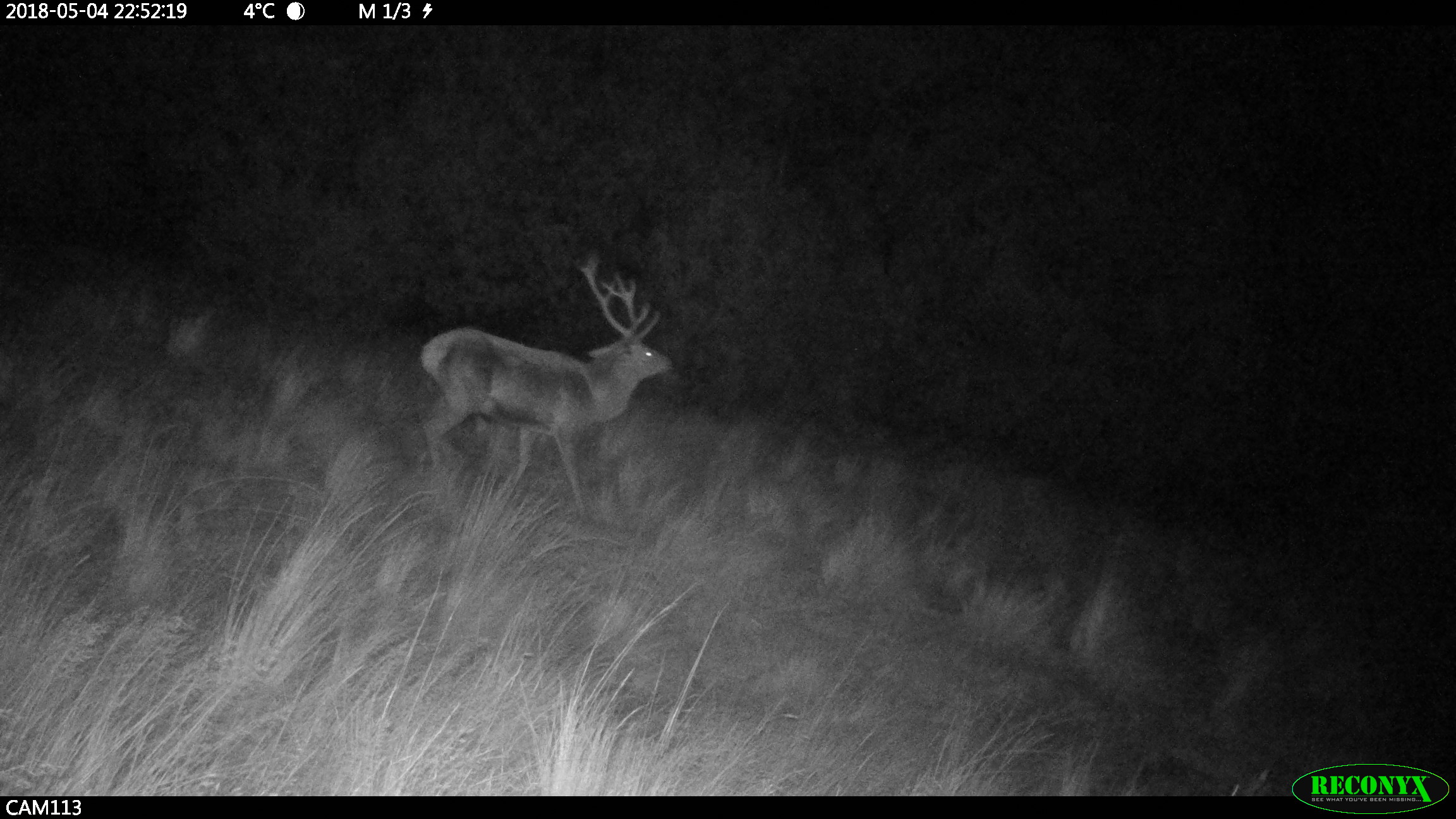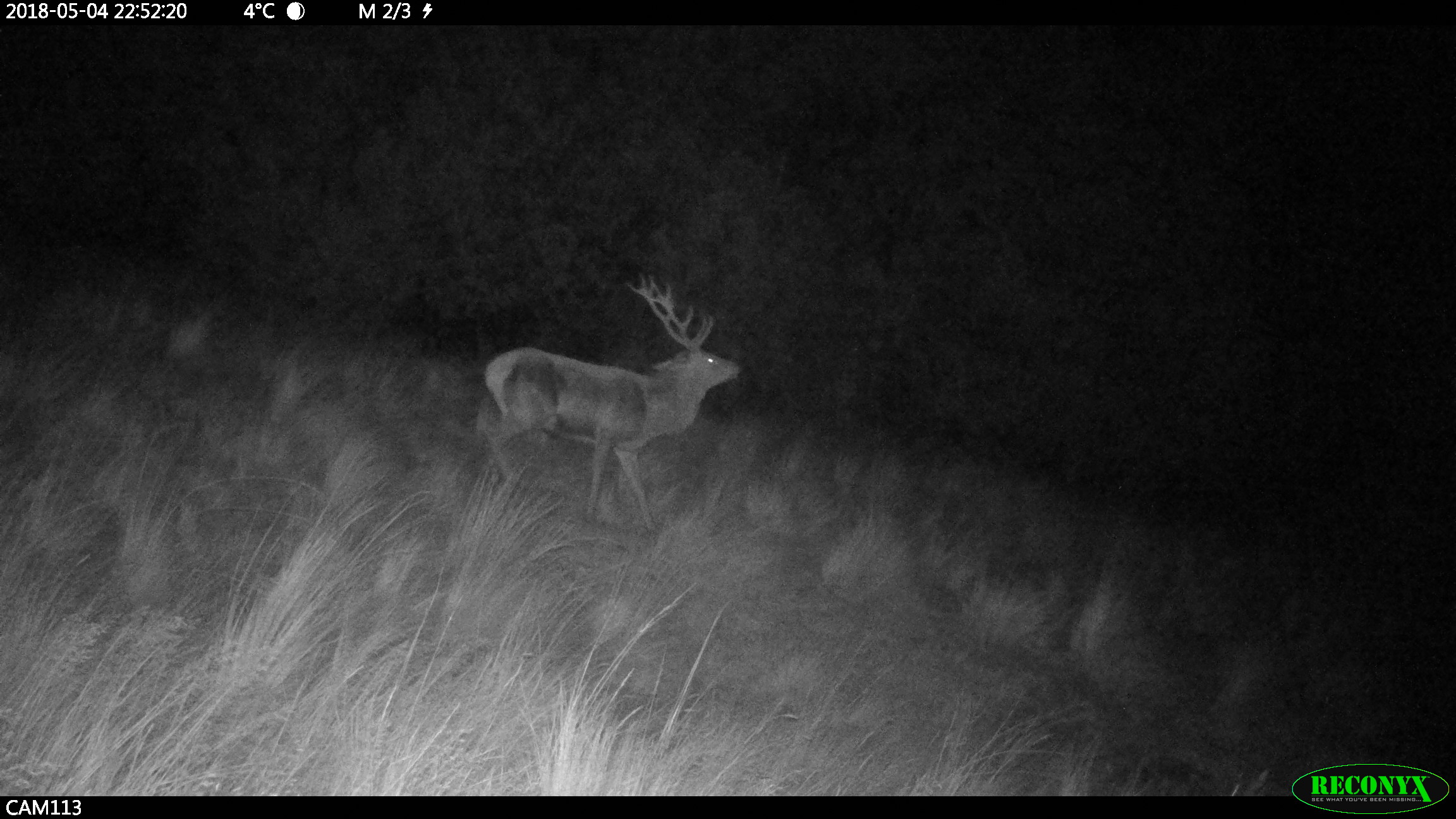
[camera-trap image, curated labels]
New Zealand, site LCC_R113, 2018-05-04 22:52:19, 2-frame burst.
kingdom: Animalia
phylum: Chordata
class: Mammalia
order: Artiodactyla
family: Cervidae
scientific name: Cervidae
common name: deer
Deer (Cervidae).